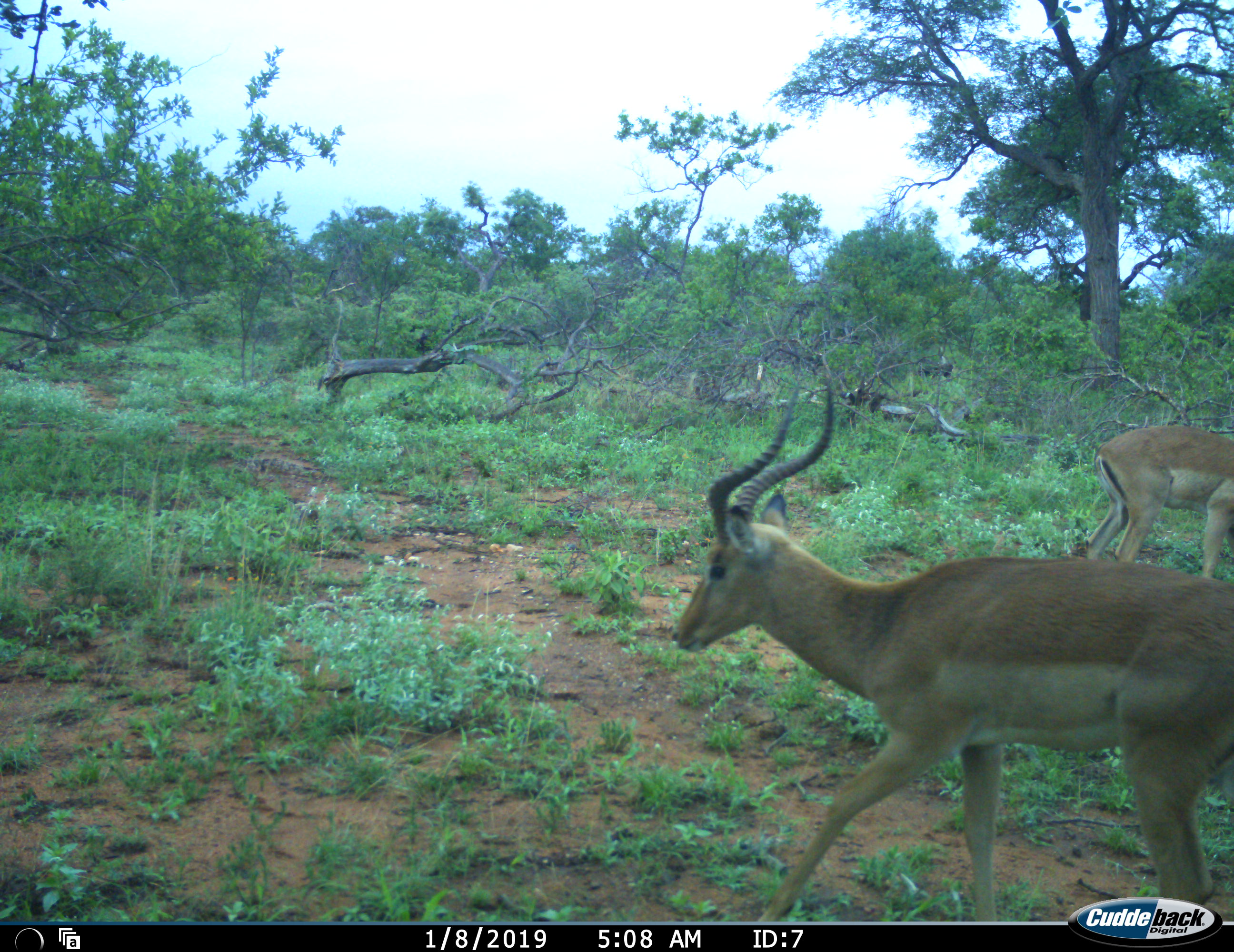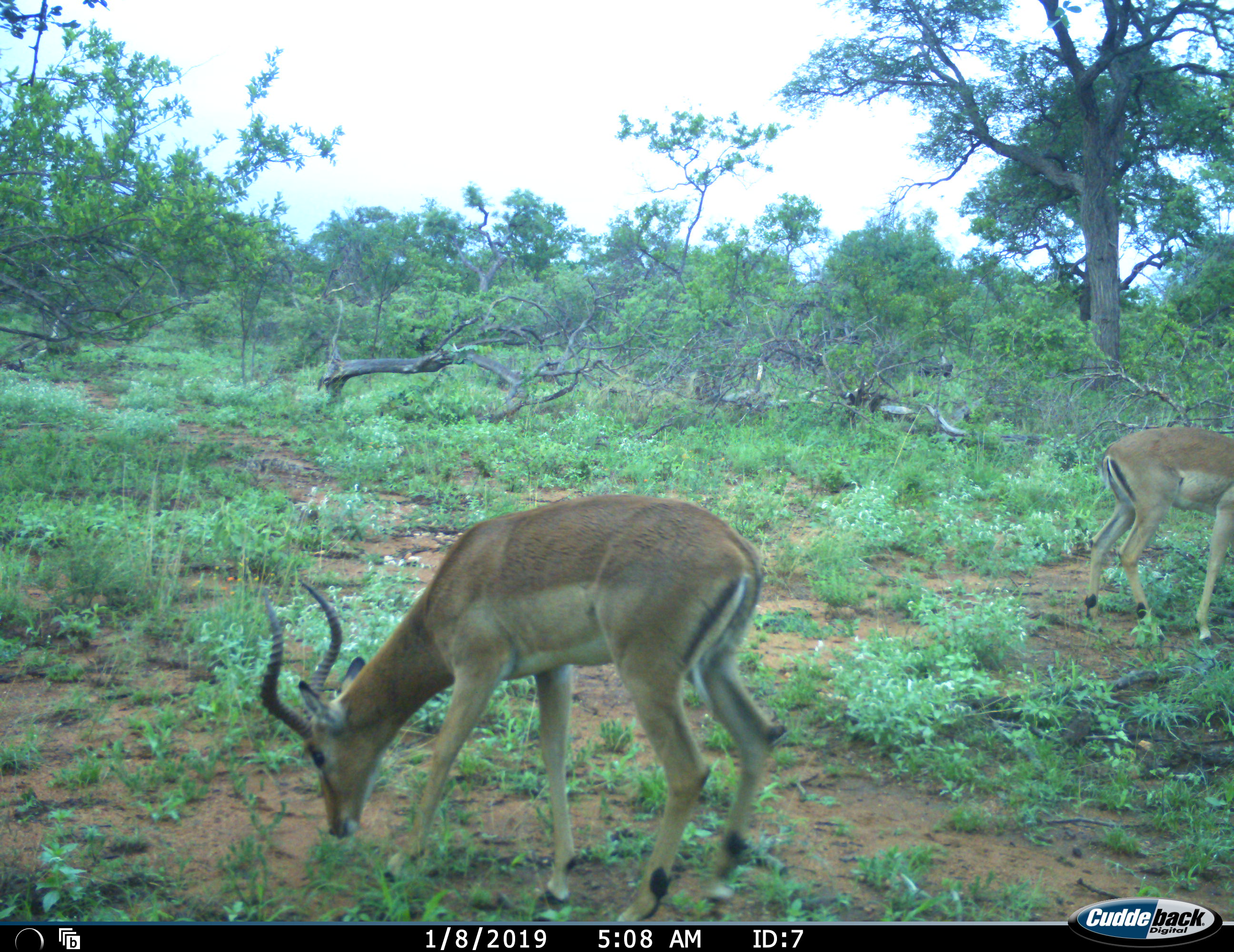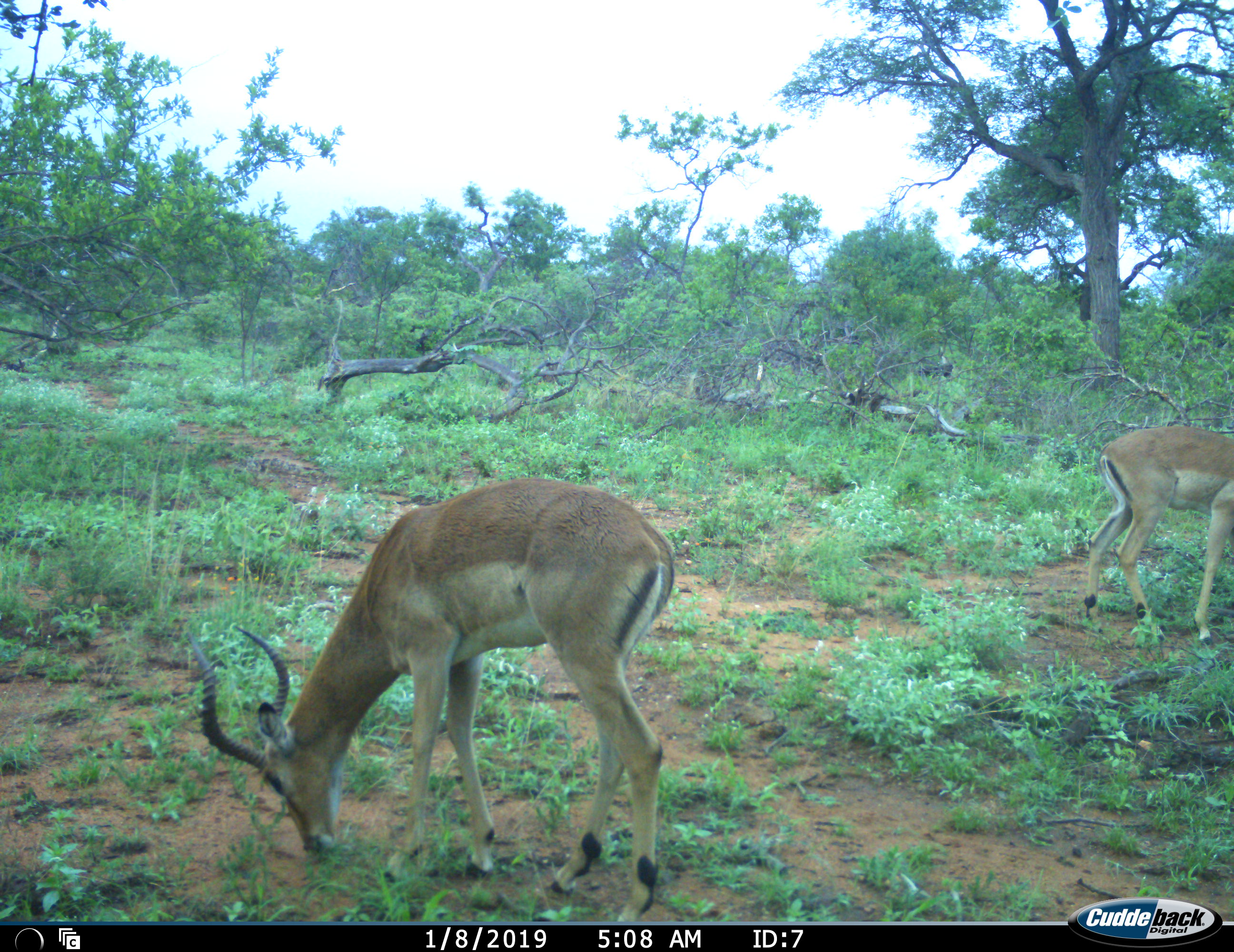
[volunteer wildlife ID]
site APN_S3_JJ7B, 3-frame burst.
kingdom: Animalia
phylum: Chordata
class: Mammalia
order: Artiodactyla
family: Bovidae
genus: Aepyceros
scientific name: Aepyceros melampus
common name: impala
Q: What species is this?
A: Impala (Aepyceros melampus).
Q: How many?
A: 2.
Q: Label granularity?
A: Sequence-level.